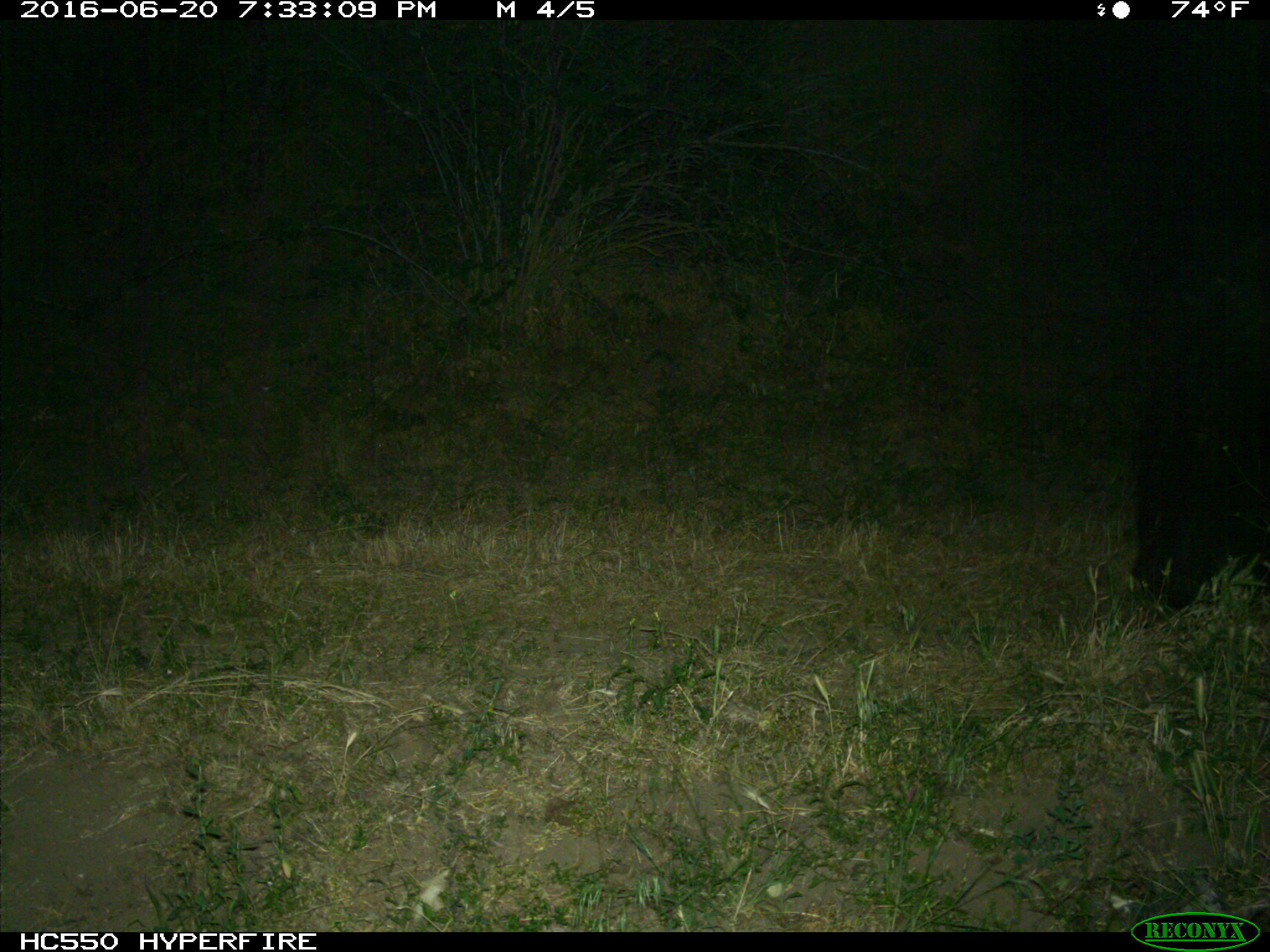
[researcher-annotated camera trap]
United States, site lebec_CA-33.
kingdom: Animalia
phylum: Chordata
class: Mammalia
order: Carnivora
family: Ursidae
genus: Ursus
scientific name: Ursus americanus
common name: american black bear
Ursus americanus (american black bear).